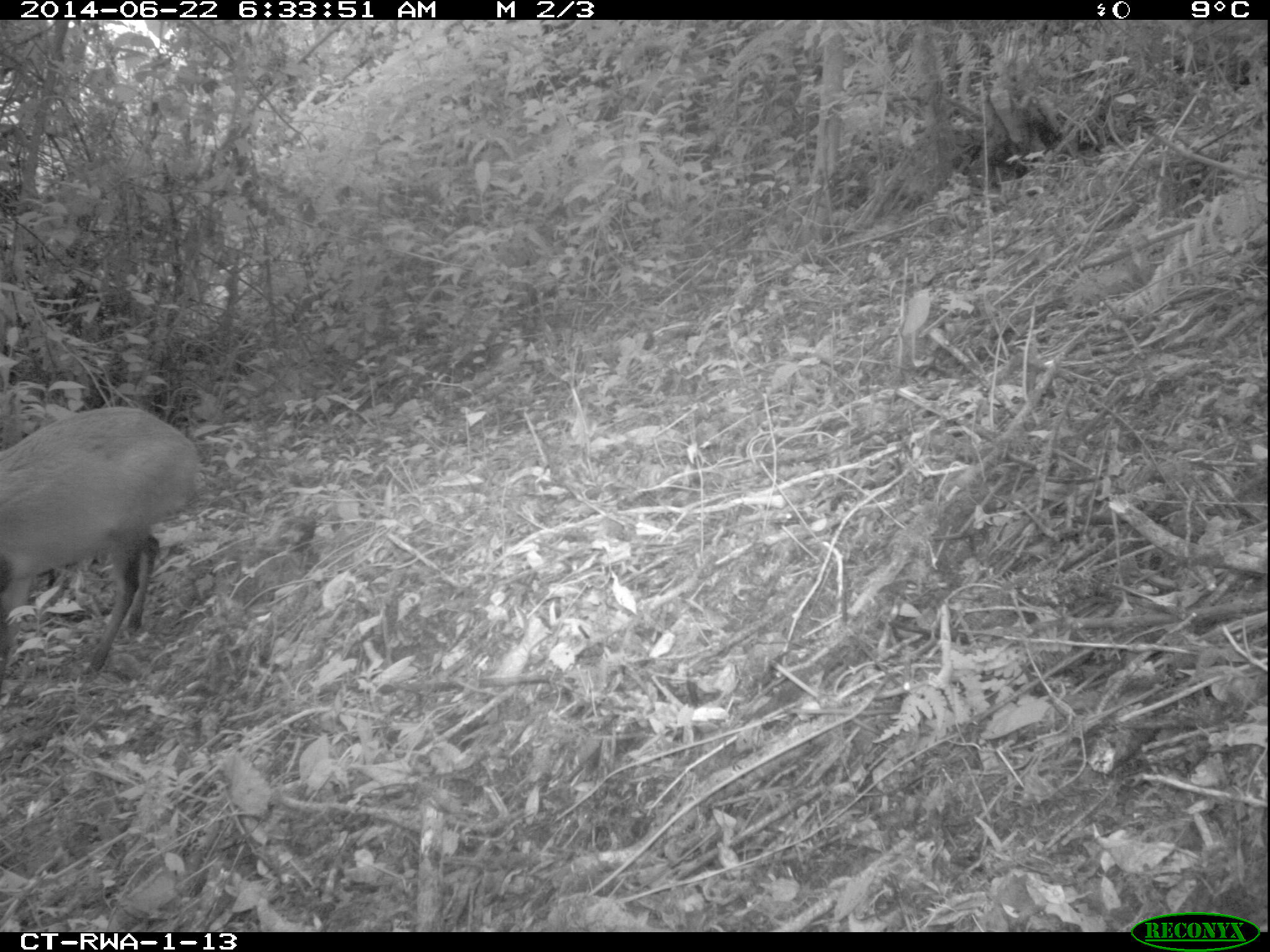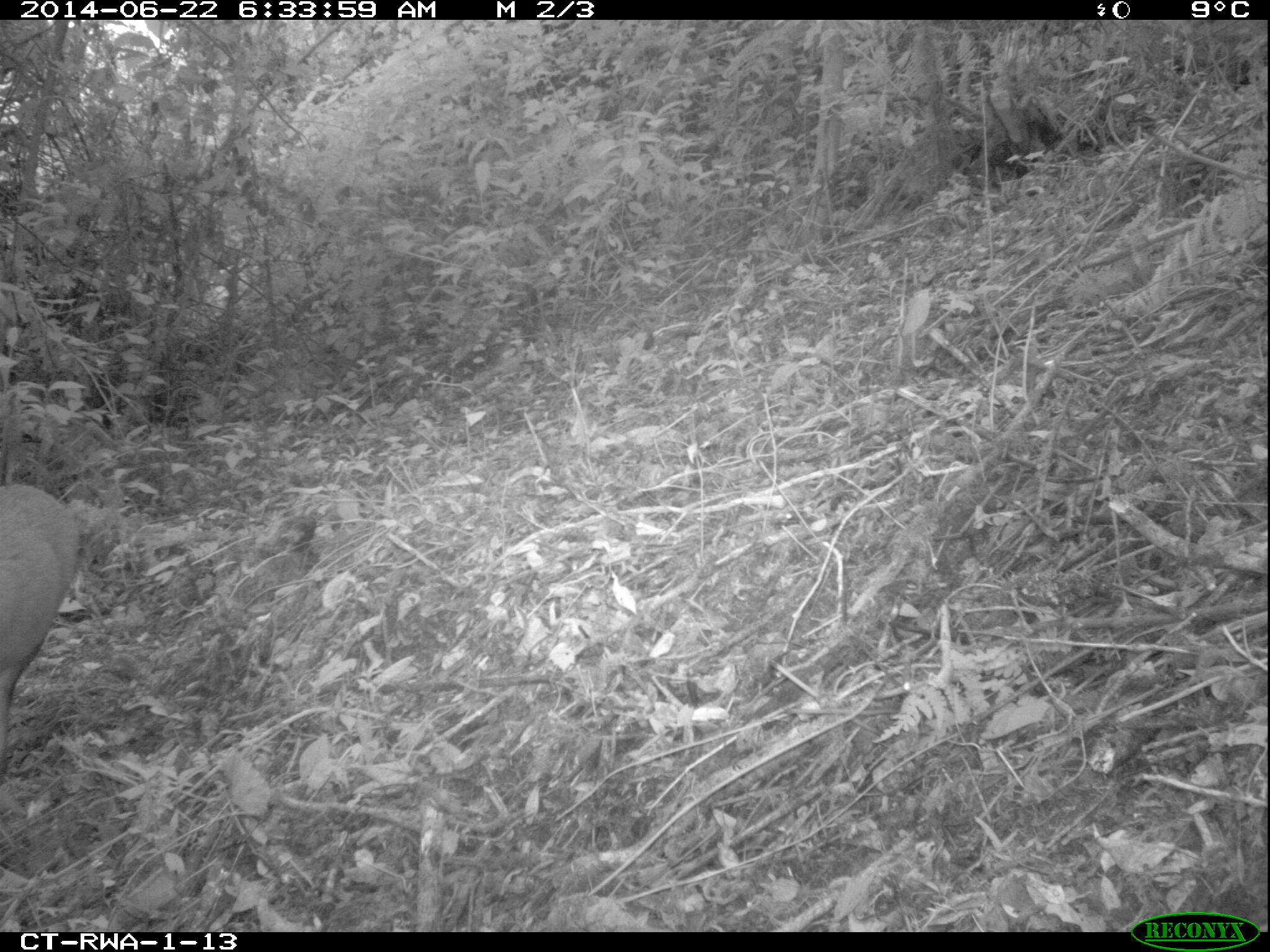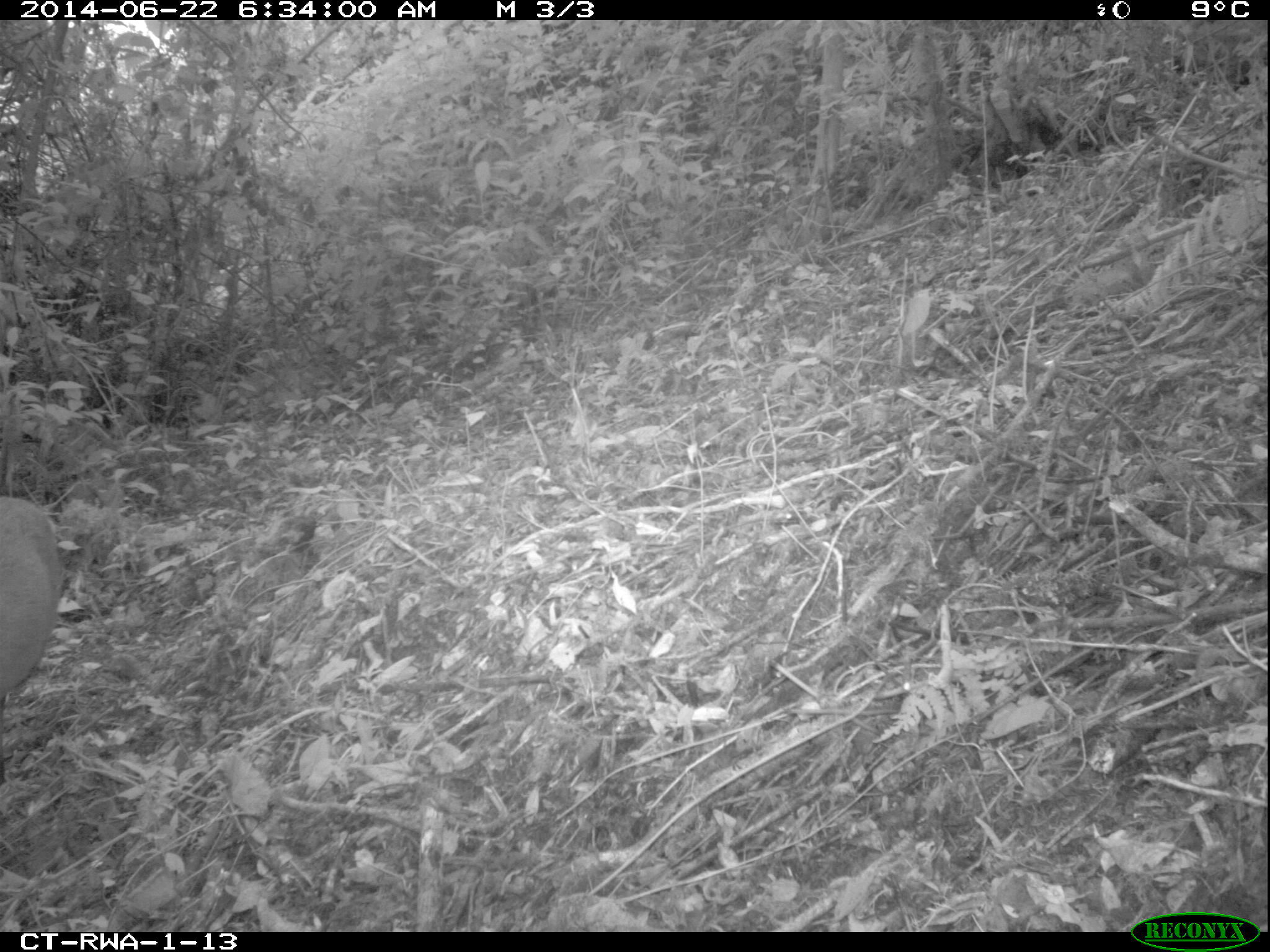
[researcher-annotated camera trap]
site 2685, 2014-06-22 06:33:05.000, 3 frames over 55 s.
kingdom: Animalia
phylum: Chordata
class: Mammalia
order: Artiodactyla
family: Bovidae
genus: Cephalophus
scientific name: Cephalophus nigrifrons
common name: black-fronted duiker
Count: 1.